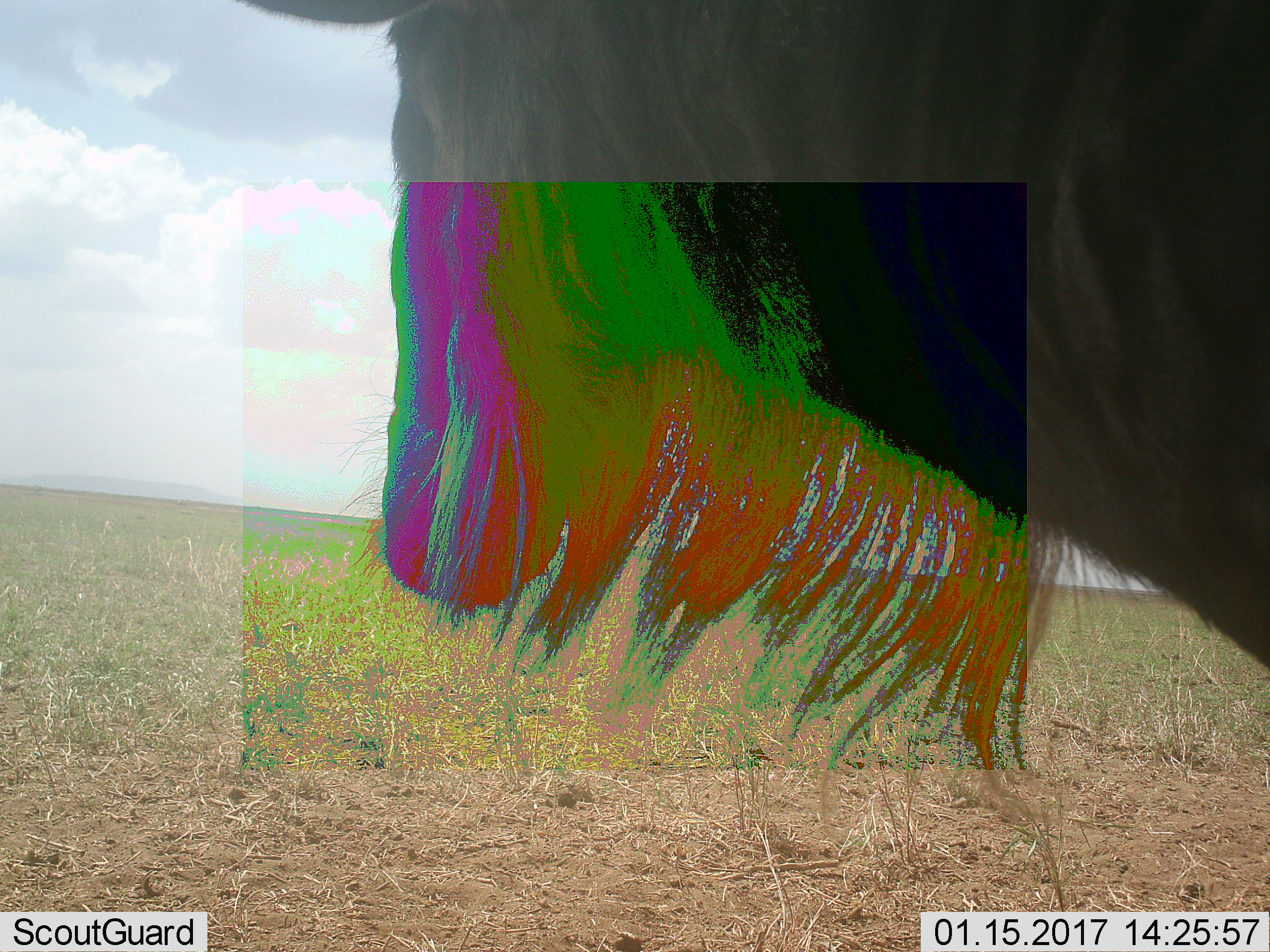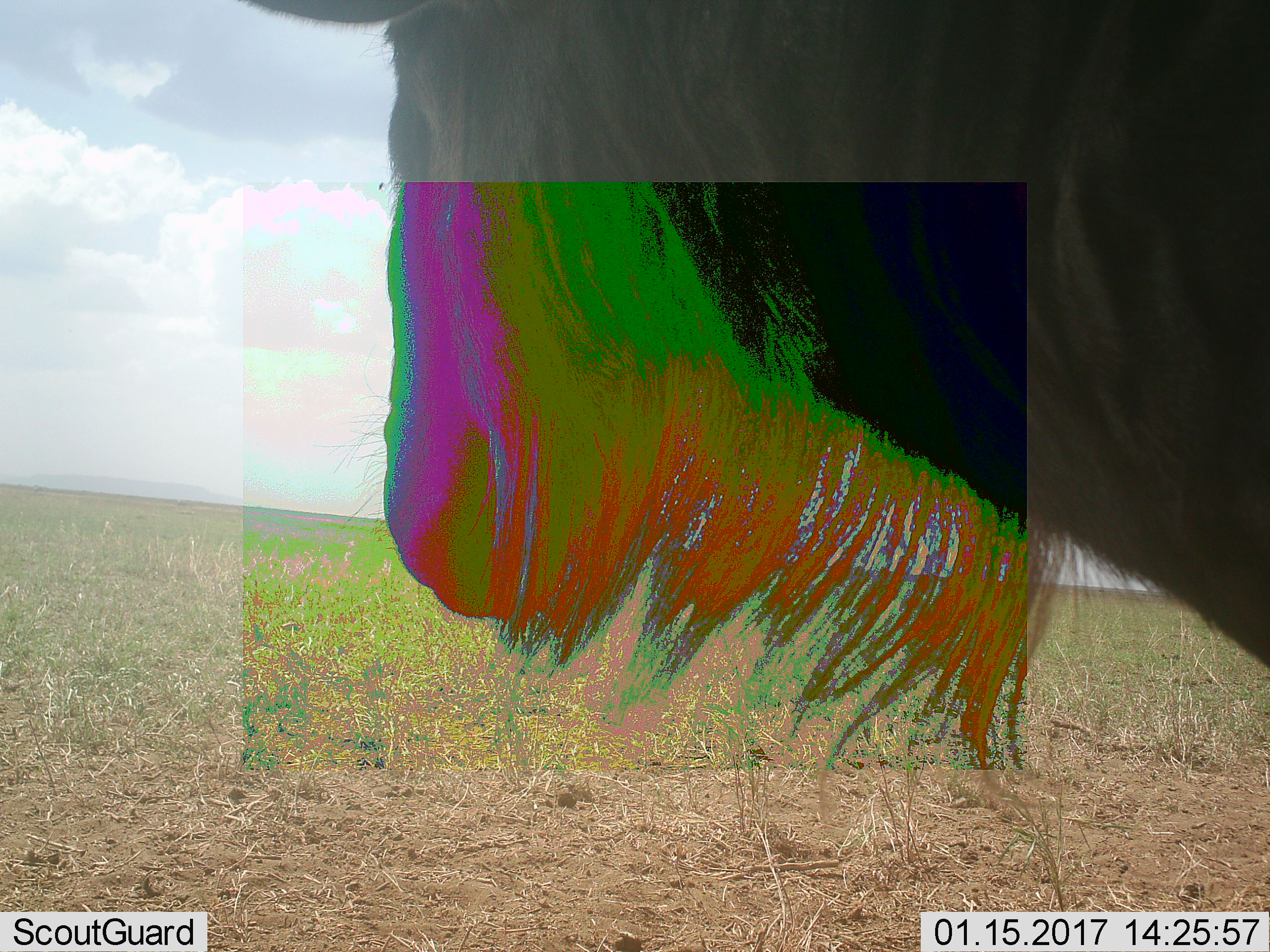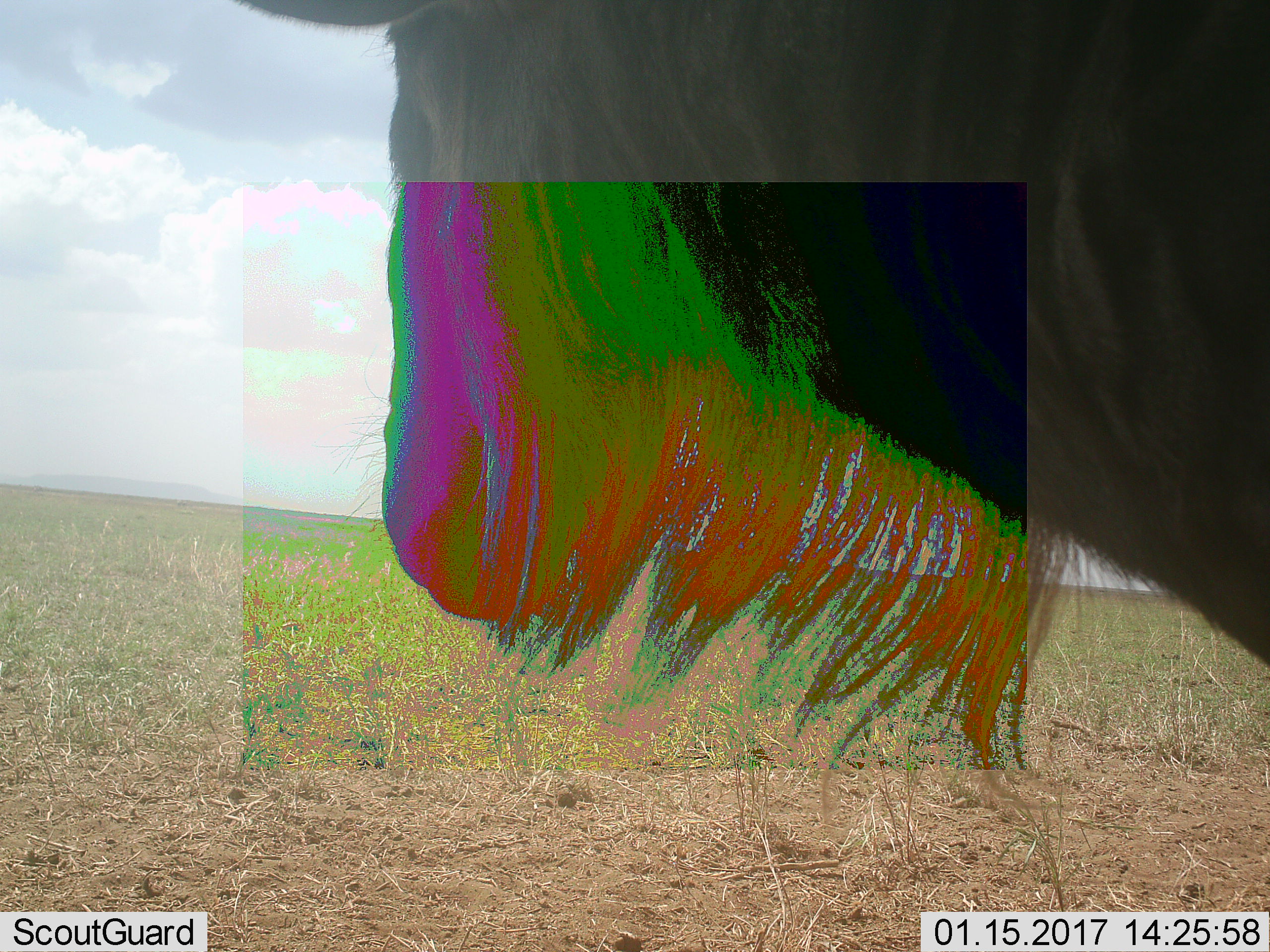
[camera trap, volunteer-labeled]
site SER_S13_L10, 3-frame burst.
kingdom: Animalia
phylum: Chordata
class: Mammalia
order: Artiodactyla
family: Bovidae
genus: Connochaetes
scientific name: Connochaetes taurinus taurinus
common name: blue wildebeest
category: wildebeestblue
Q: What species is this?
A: Wildebeestblue (blue wildebeest) (Connochaetes taurinus taurinus).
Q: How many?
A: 1.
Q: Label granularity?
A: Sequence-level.